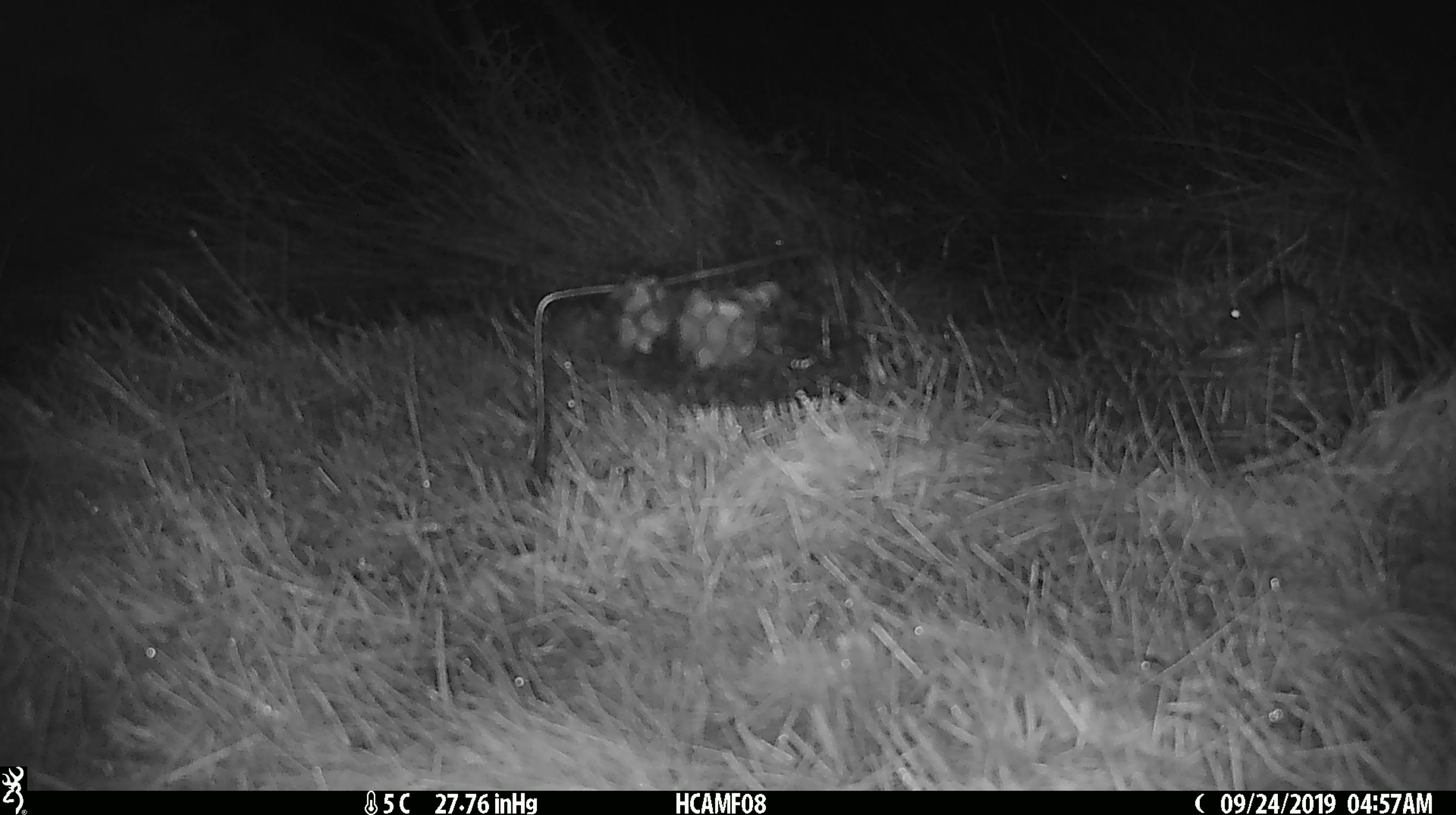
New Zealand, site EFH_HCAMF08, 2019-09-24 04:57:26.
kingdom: Animalia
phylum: Chordata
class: Mammalia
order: Rodentia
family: Muridae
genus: Mus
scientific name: Mus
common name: mouse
Mouse (Mus).